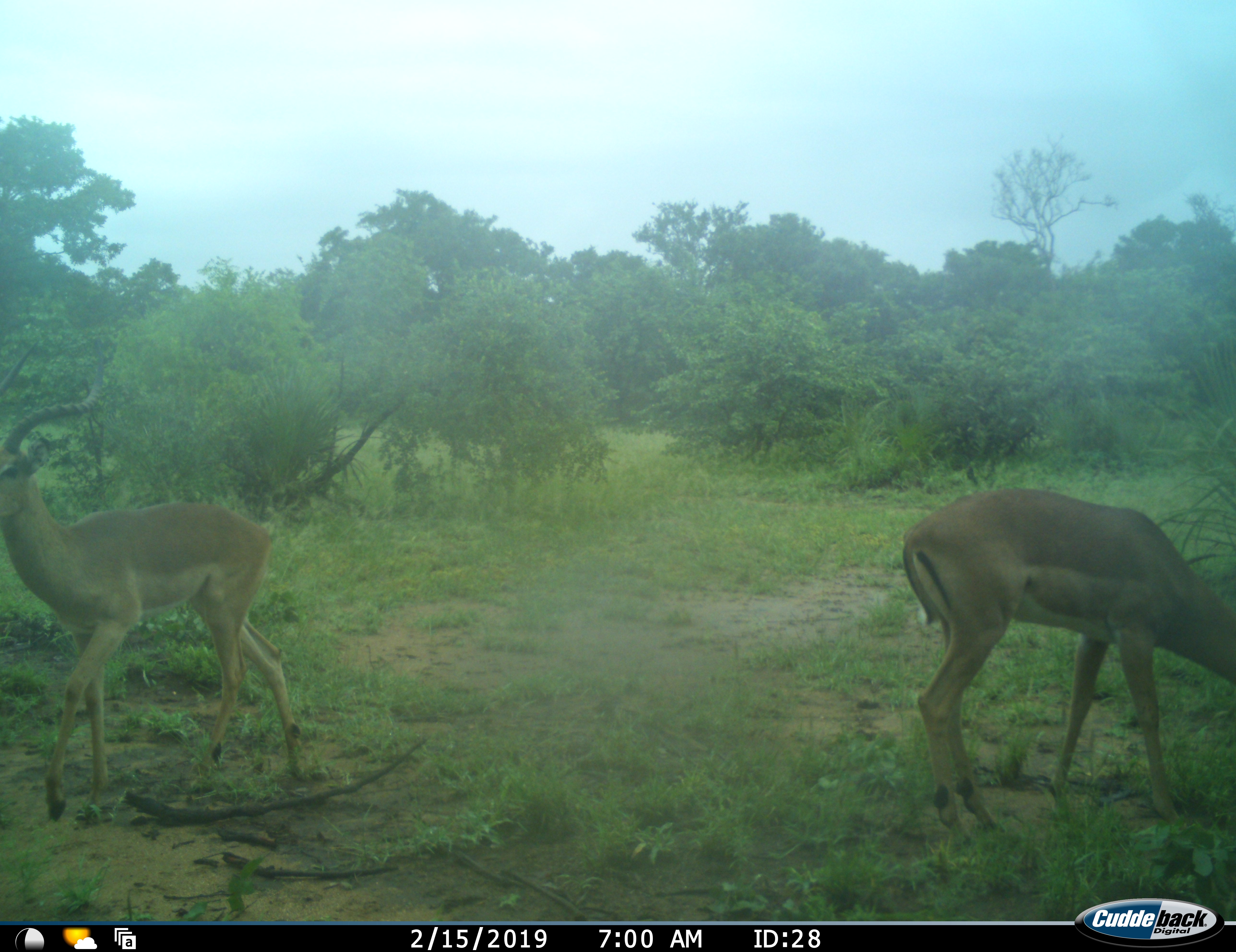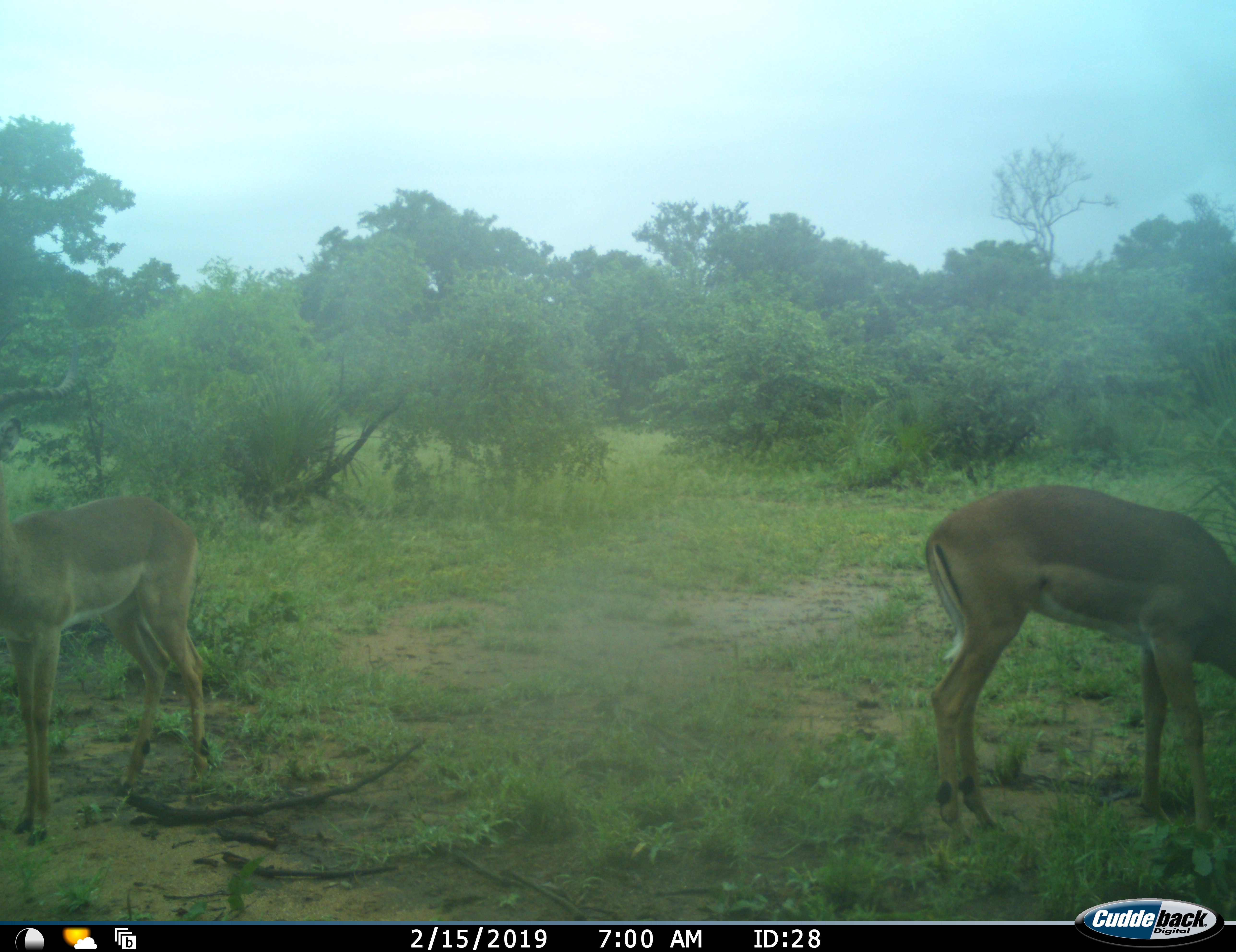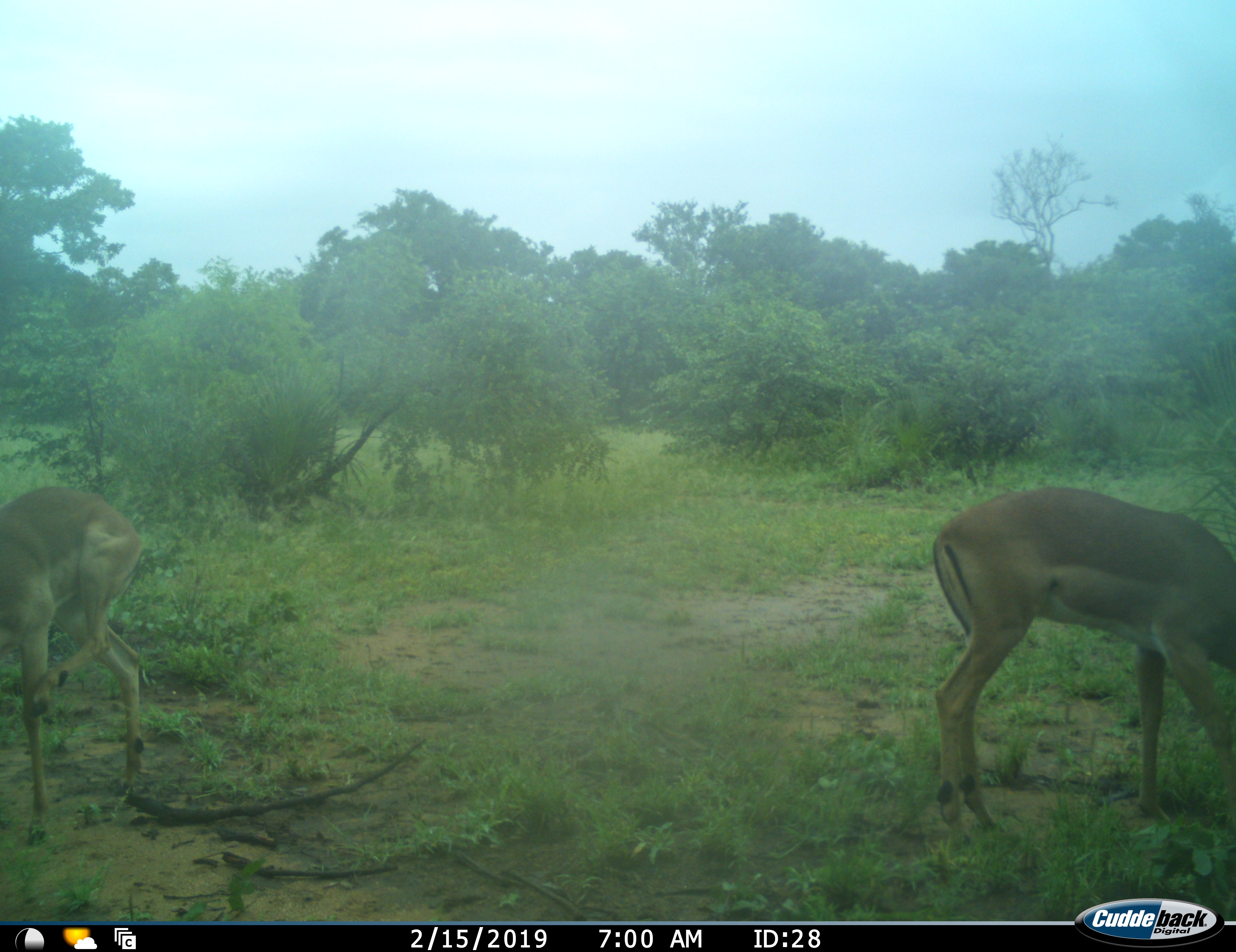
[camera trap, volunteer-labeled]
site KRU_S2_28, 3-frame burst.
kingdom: Animalia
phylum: Chordata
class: Mammalia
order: Artiodactyla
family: Bovidae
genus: Aepyceros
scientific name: Aepyceros melampus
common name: impala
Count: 2.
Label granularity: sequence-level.